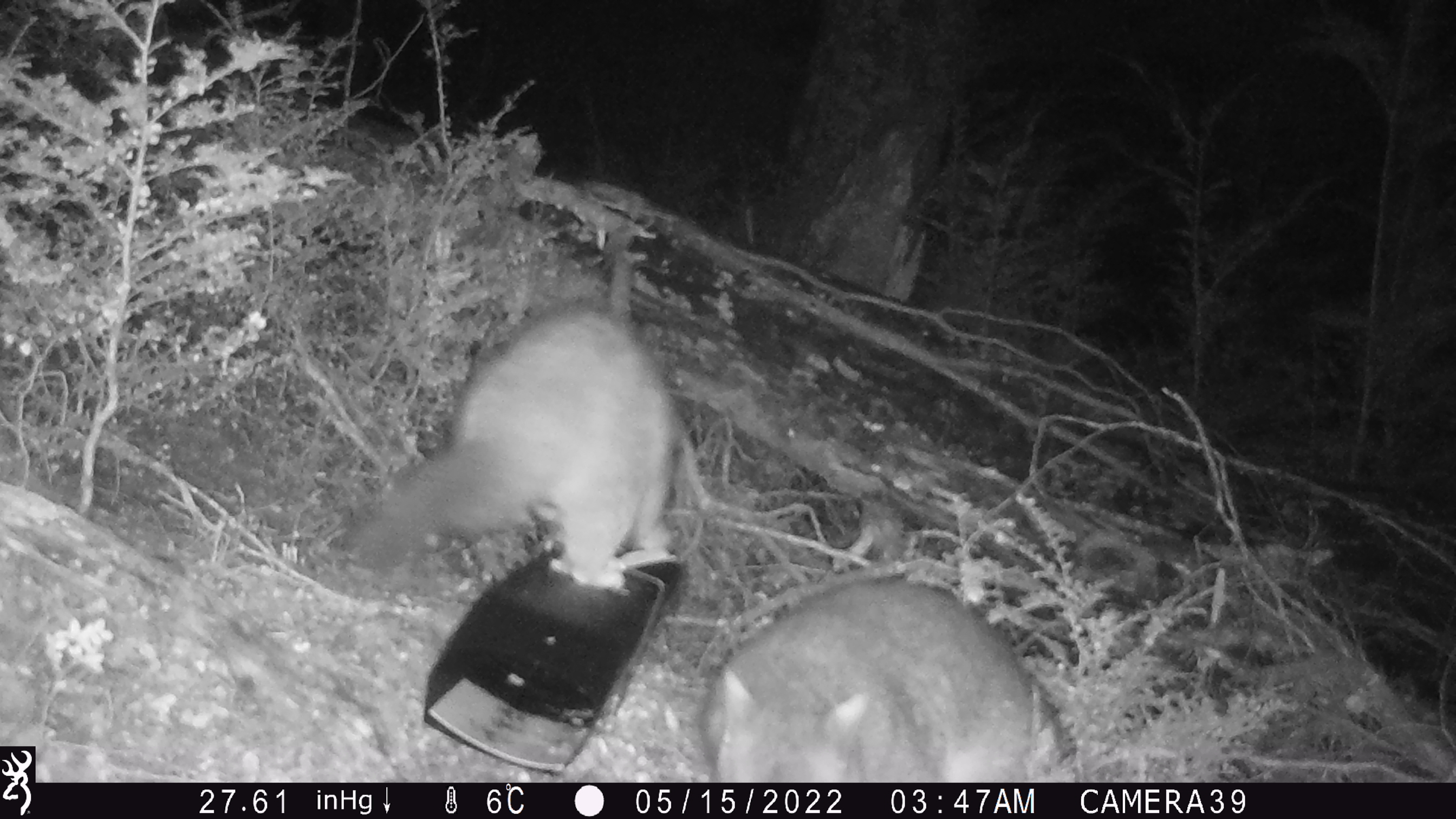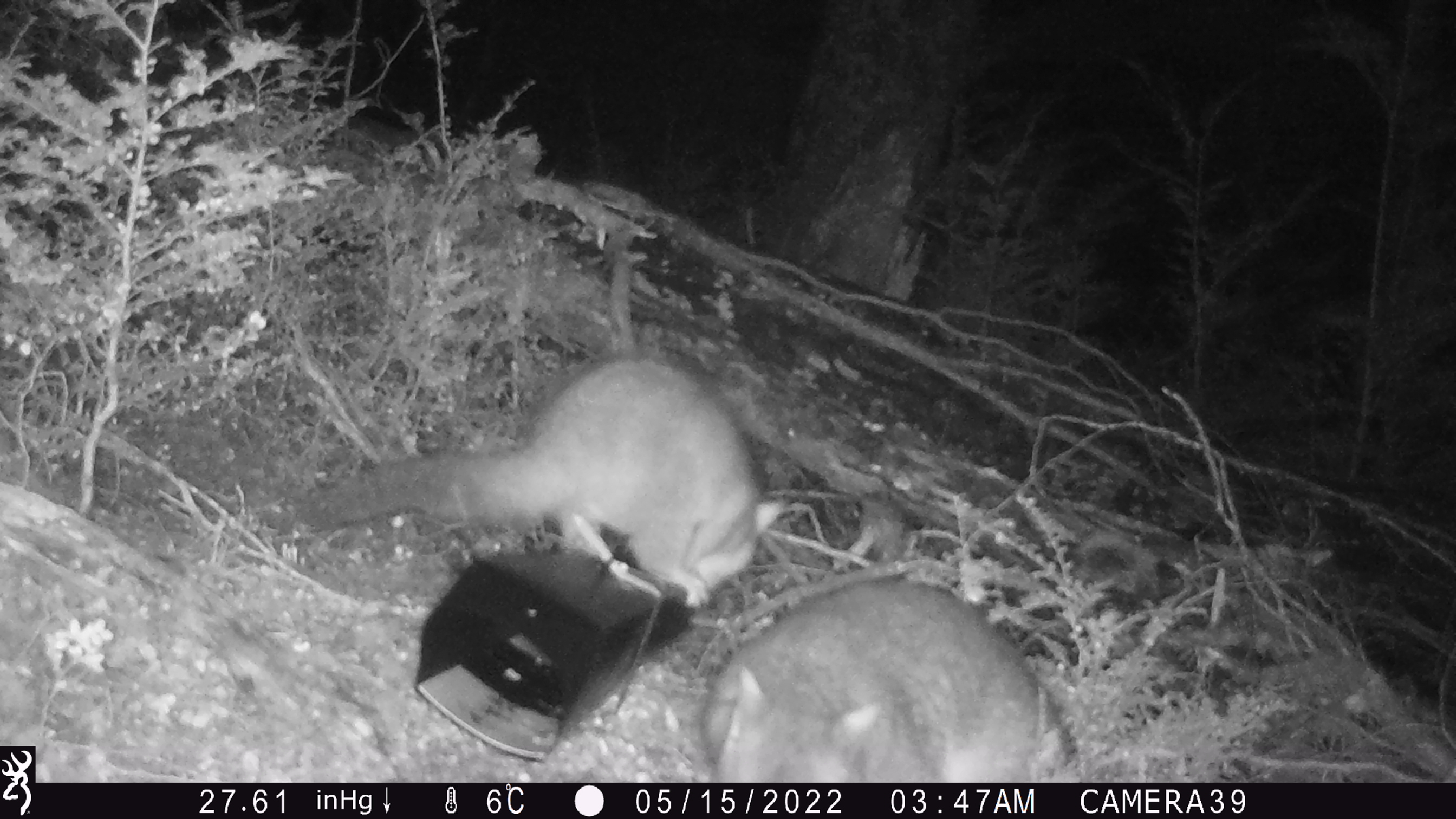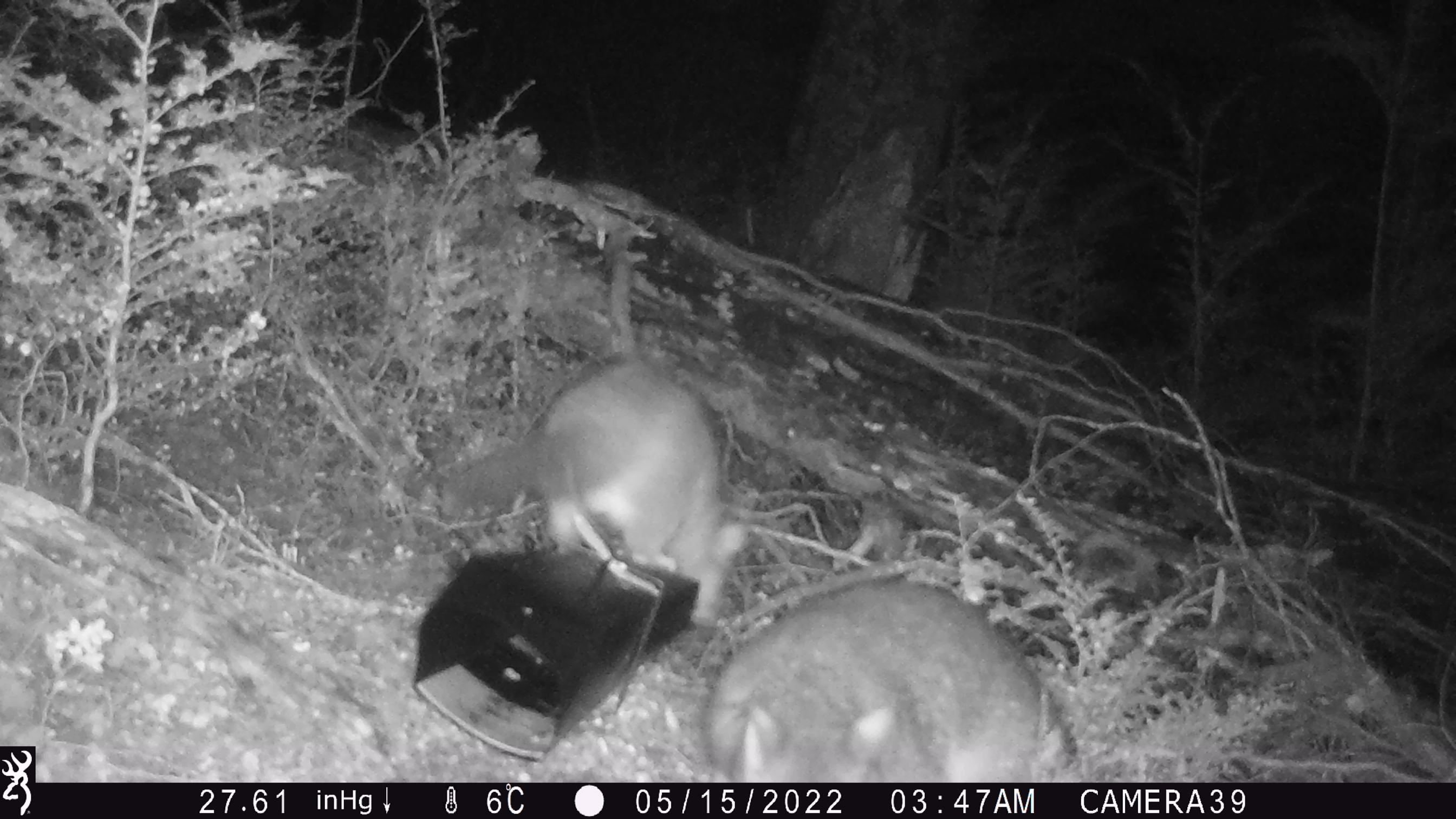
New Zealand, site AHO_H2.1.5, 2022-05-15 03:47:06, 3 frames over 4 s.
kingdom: Animalia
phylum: Chordata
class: Mammalia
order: Diprotodontia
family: Phalangeridae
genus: Trichosurus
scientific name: Trichosurus vulpecula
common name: common brushtail possum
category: possum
Possum (common brushtail possum) (Trichosurus vulpecula).